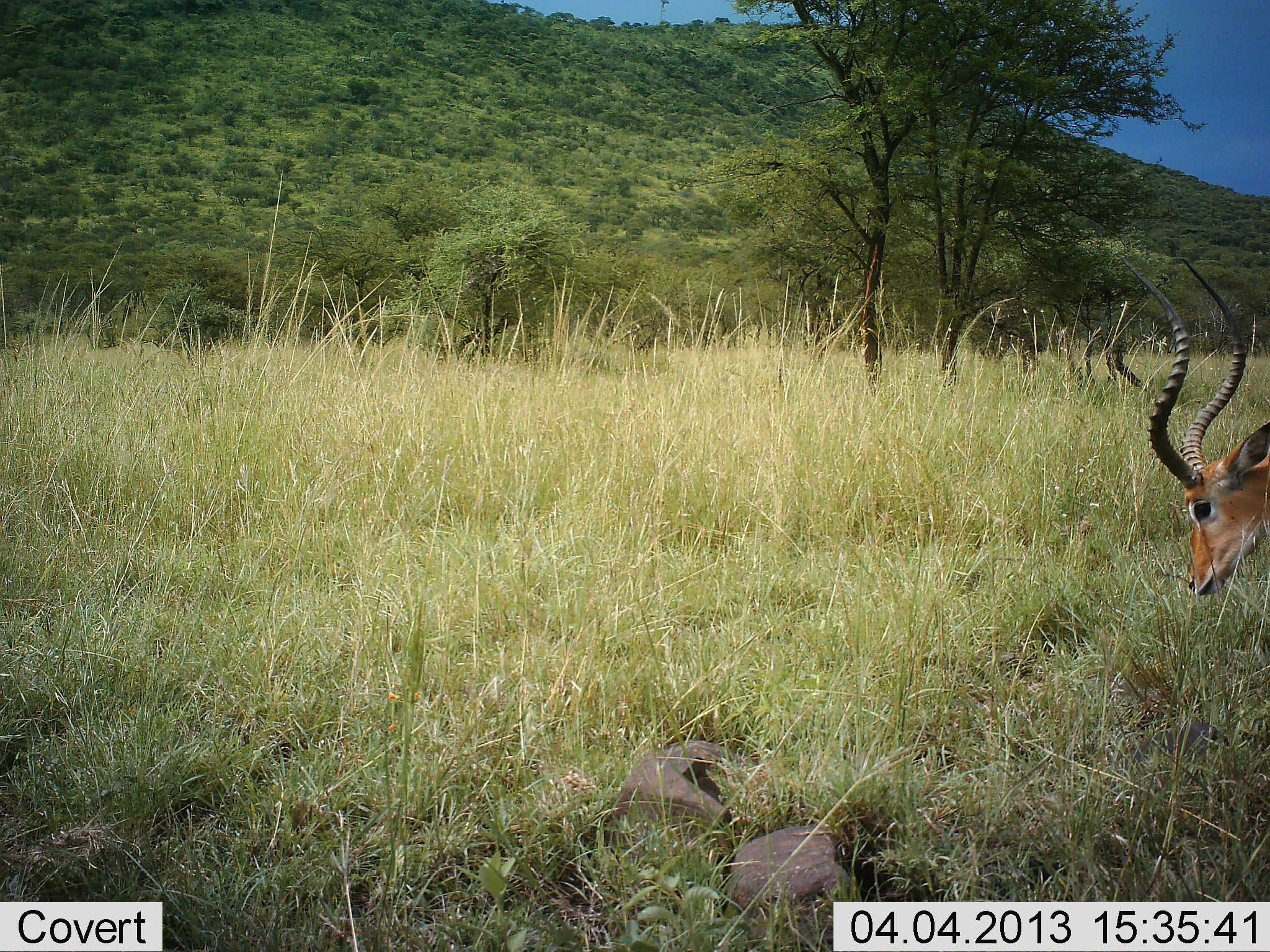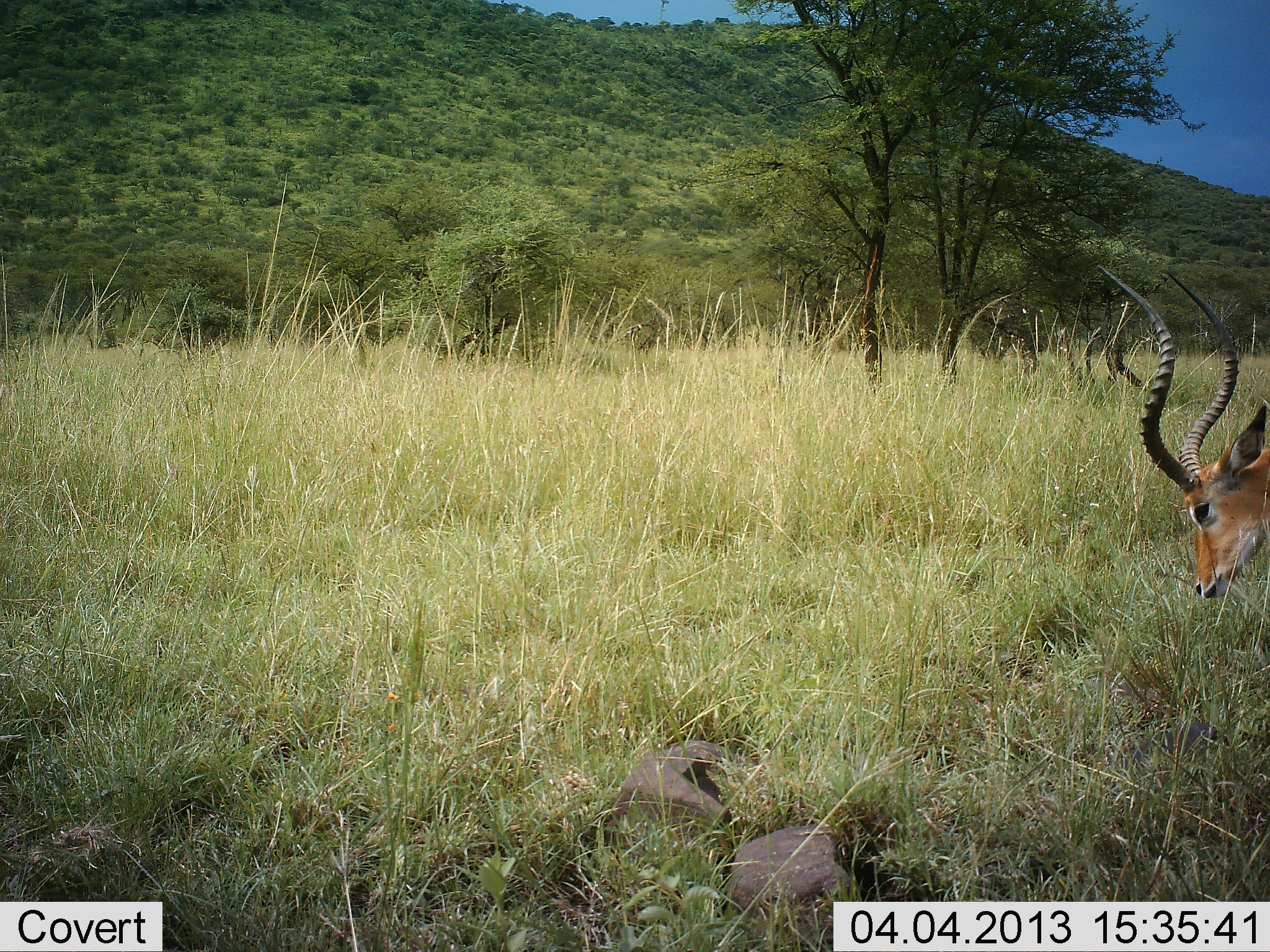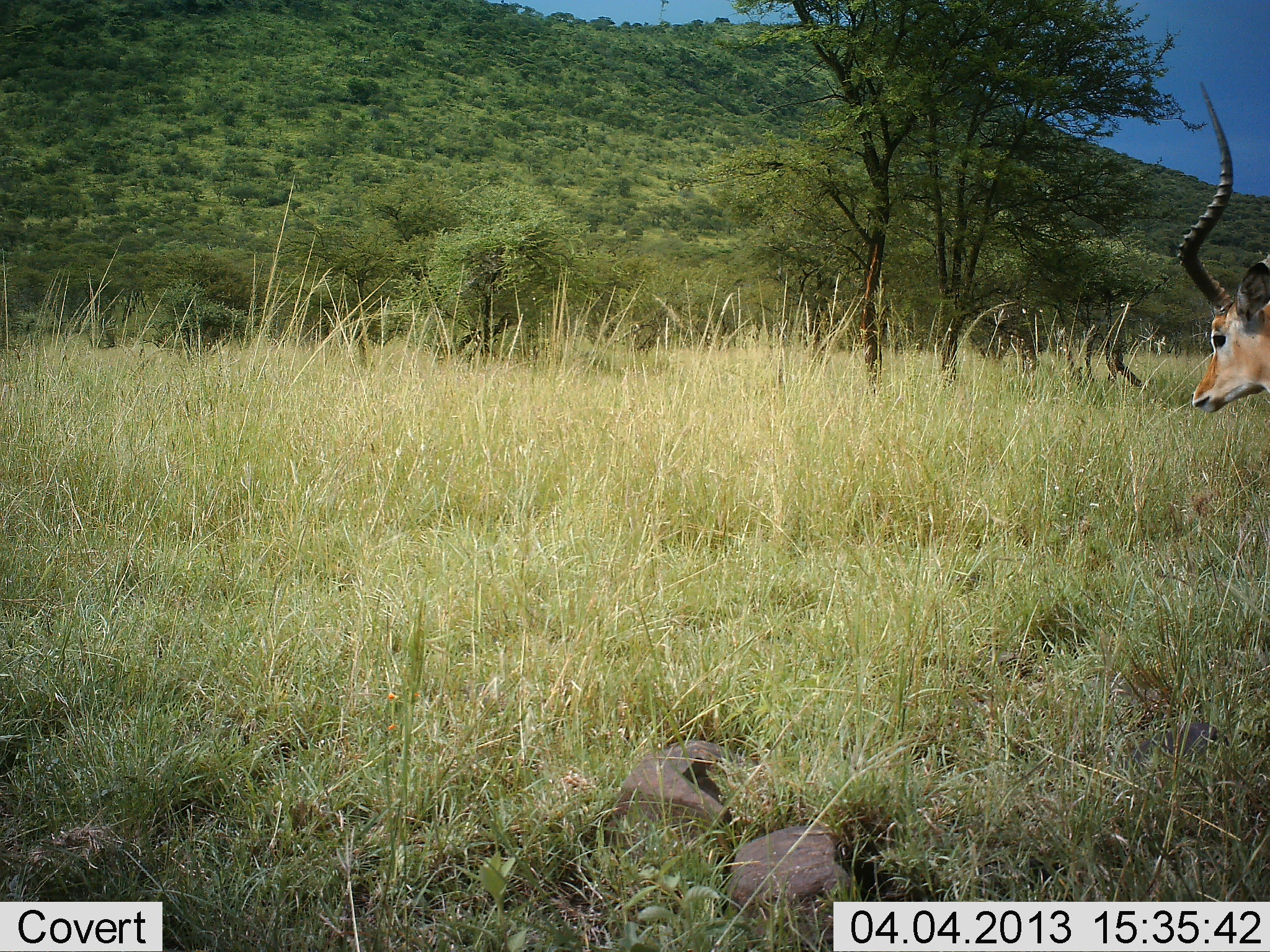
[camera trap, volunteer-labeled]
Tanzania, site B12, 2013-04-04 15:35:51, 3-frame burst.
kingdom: Animalia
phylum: Chordata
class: Mammalia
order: Artiodactyla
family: Bovidae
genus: Aepyceros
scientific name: Aepyceros melampus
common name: impala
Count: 1.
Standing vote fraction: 41%.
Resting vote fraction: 0%.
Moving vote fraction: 9%.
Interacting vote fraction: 0%.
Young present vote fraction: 0%.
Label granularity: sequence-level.